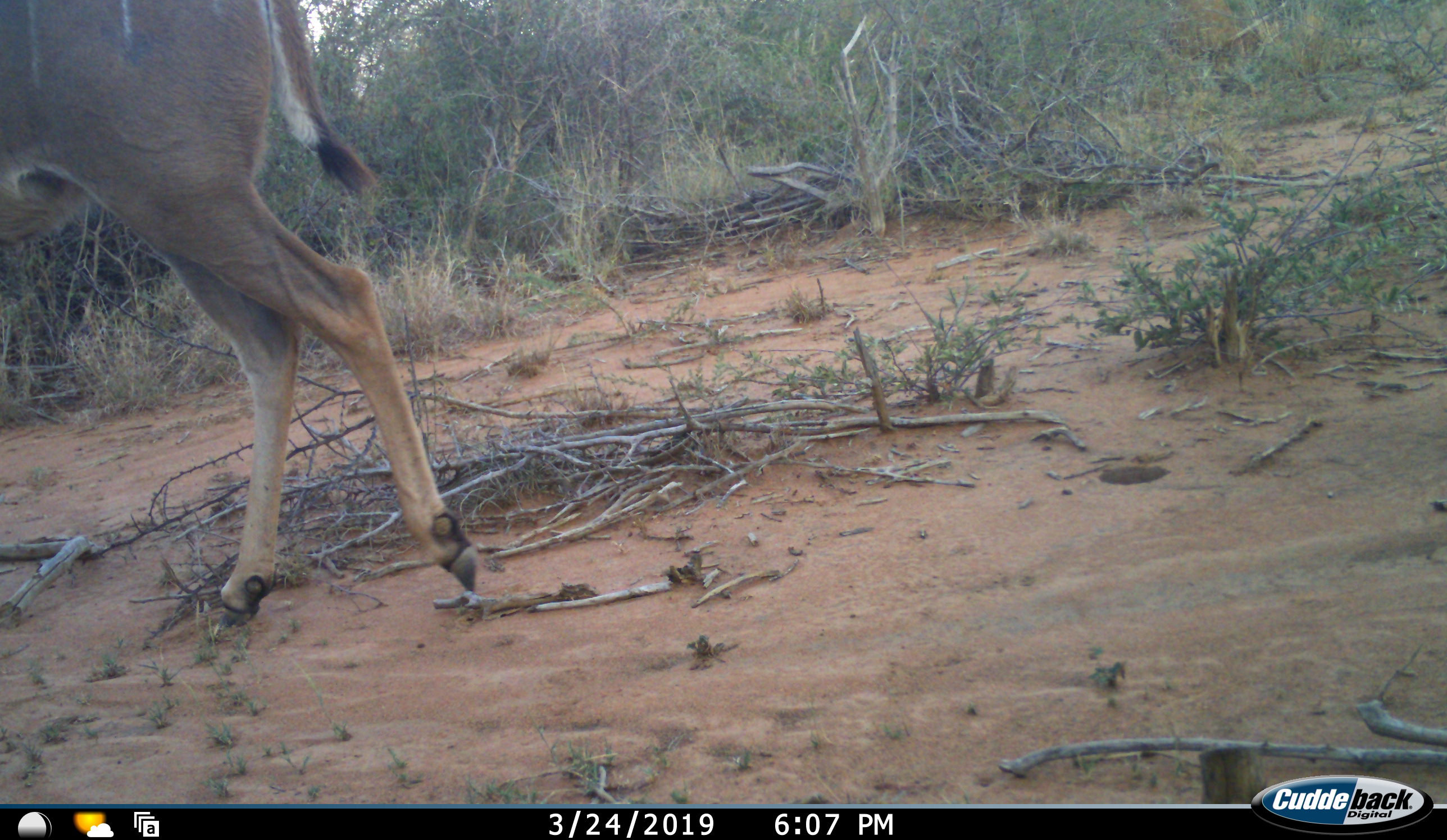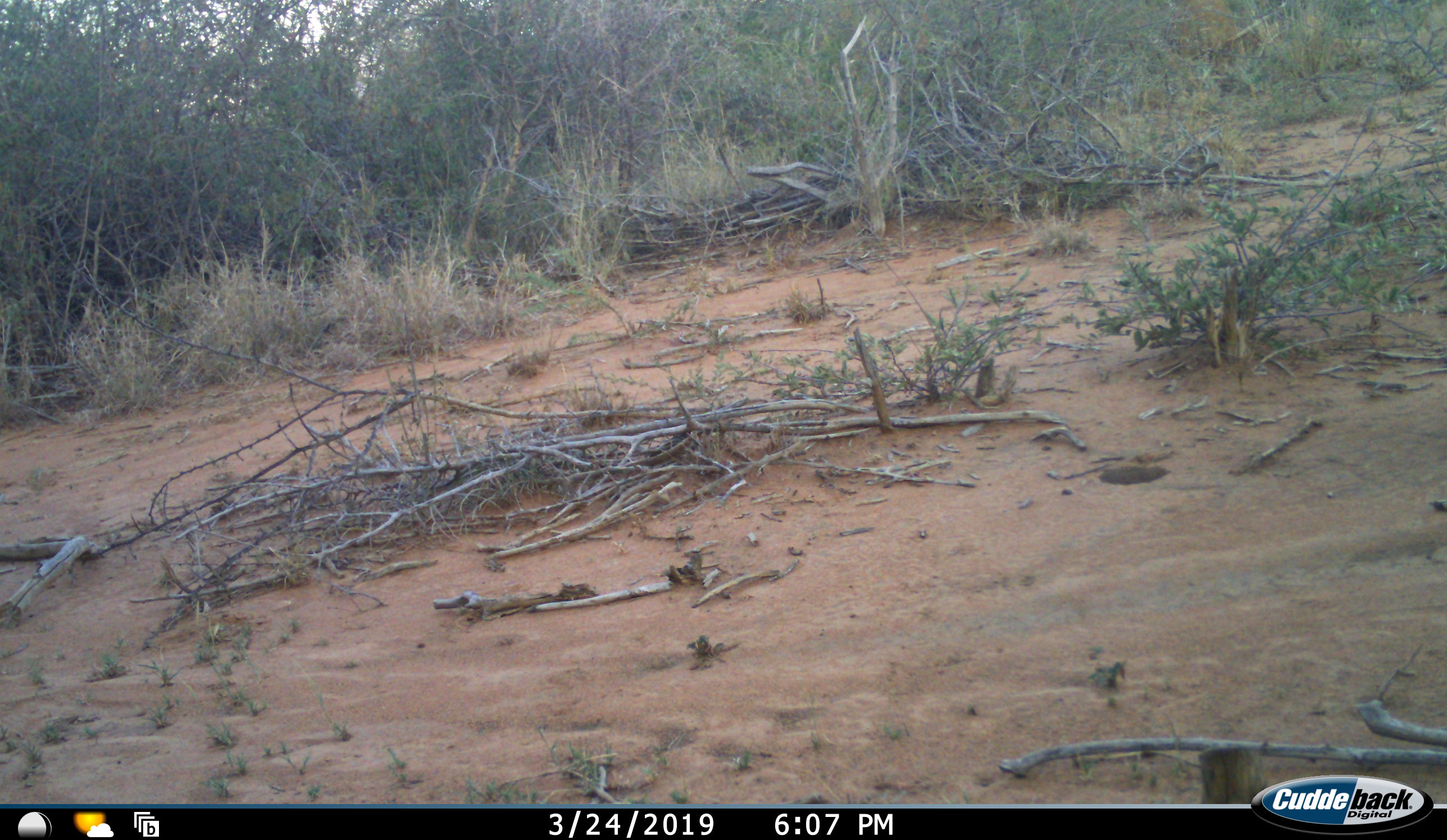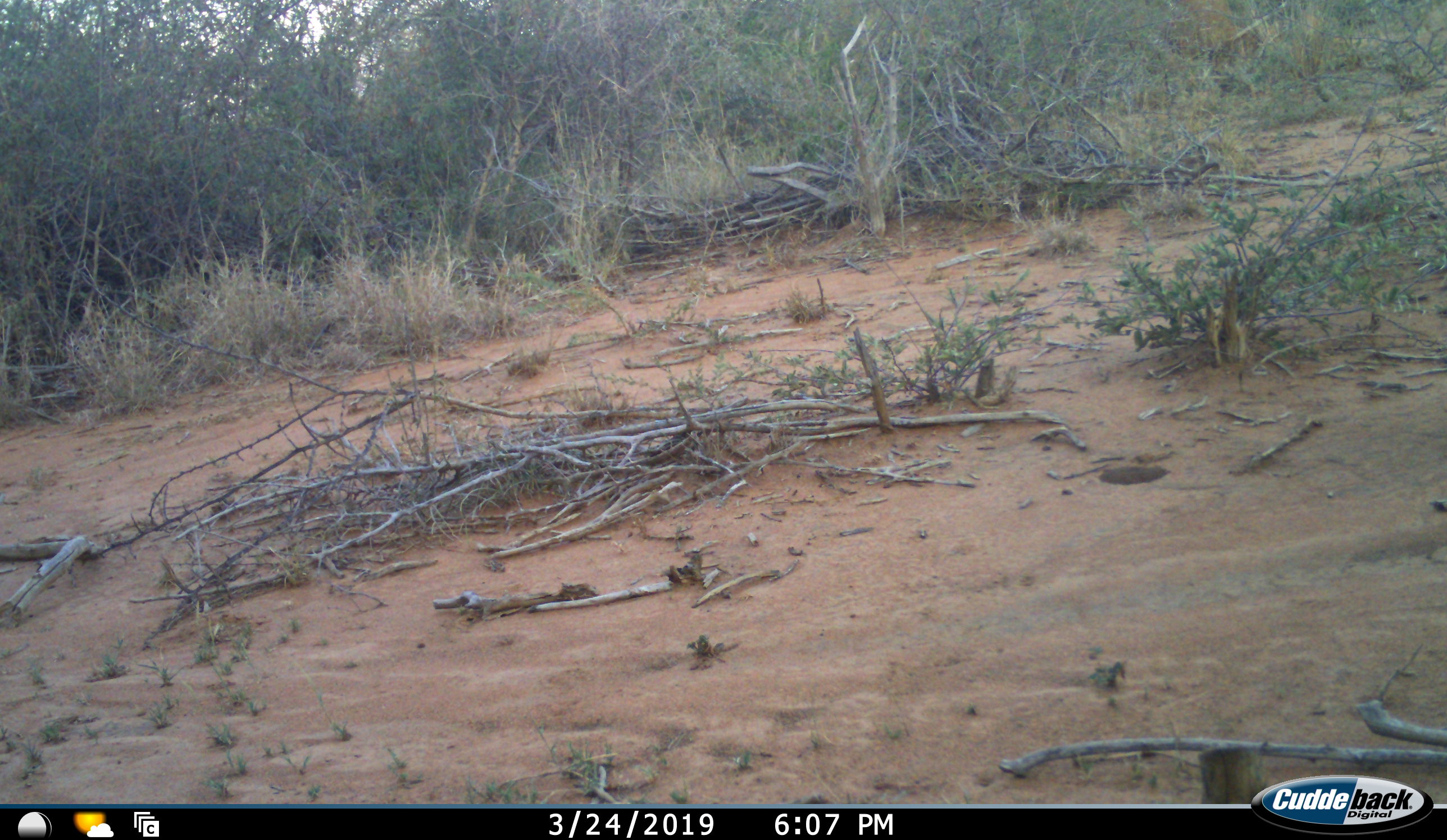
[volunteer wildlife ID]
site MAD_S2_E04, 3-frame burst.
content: unidentified animal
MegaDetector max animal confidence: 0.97